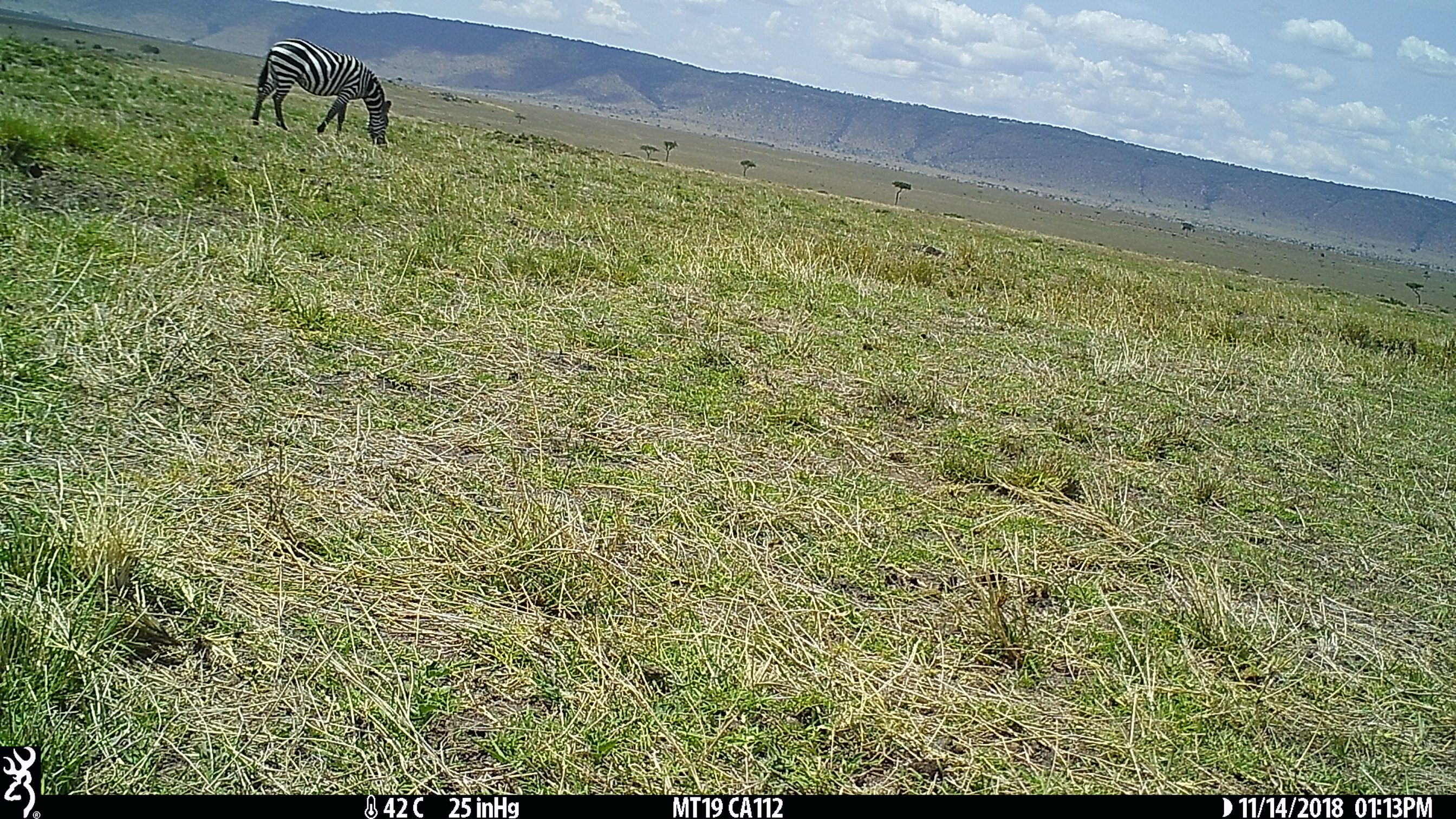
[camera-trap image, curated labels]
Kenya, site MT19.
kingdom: Animalia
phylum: Chordata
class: Mammalia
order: Perissodactyla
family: Equidae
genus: Equus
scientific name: Equus quagga burchellii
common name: burchell's zebra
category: zebra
Zebra (burchell's zebra) (Equus quagga burchellii).